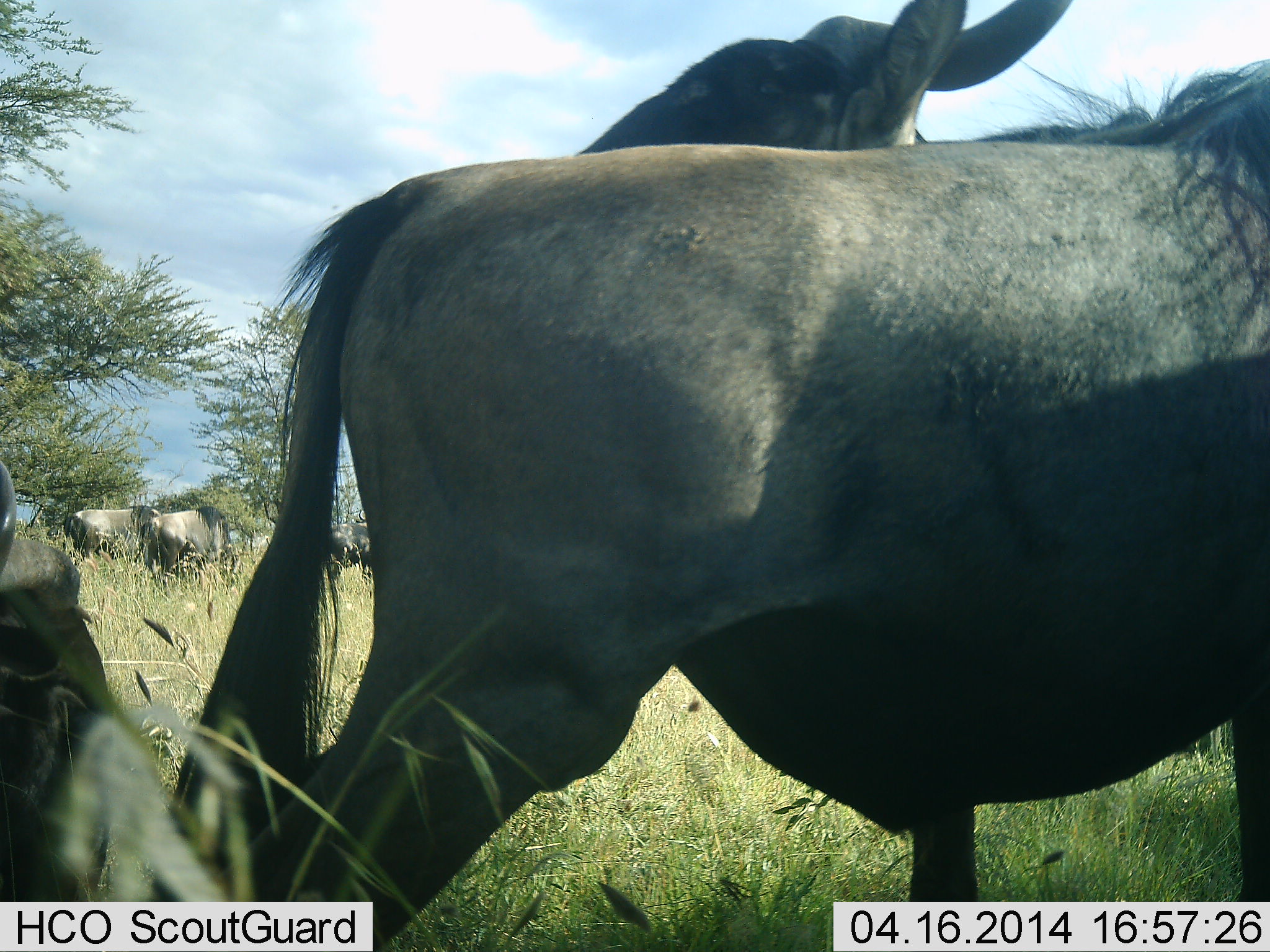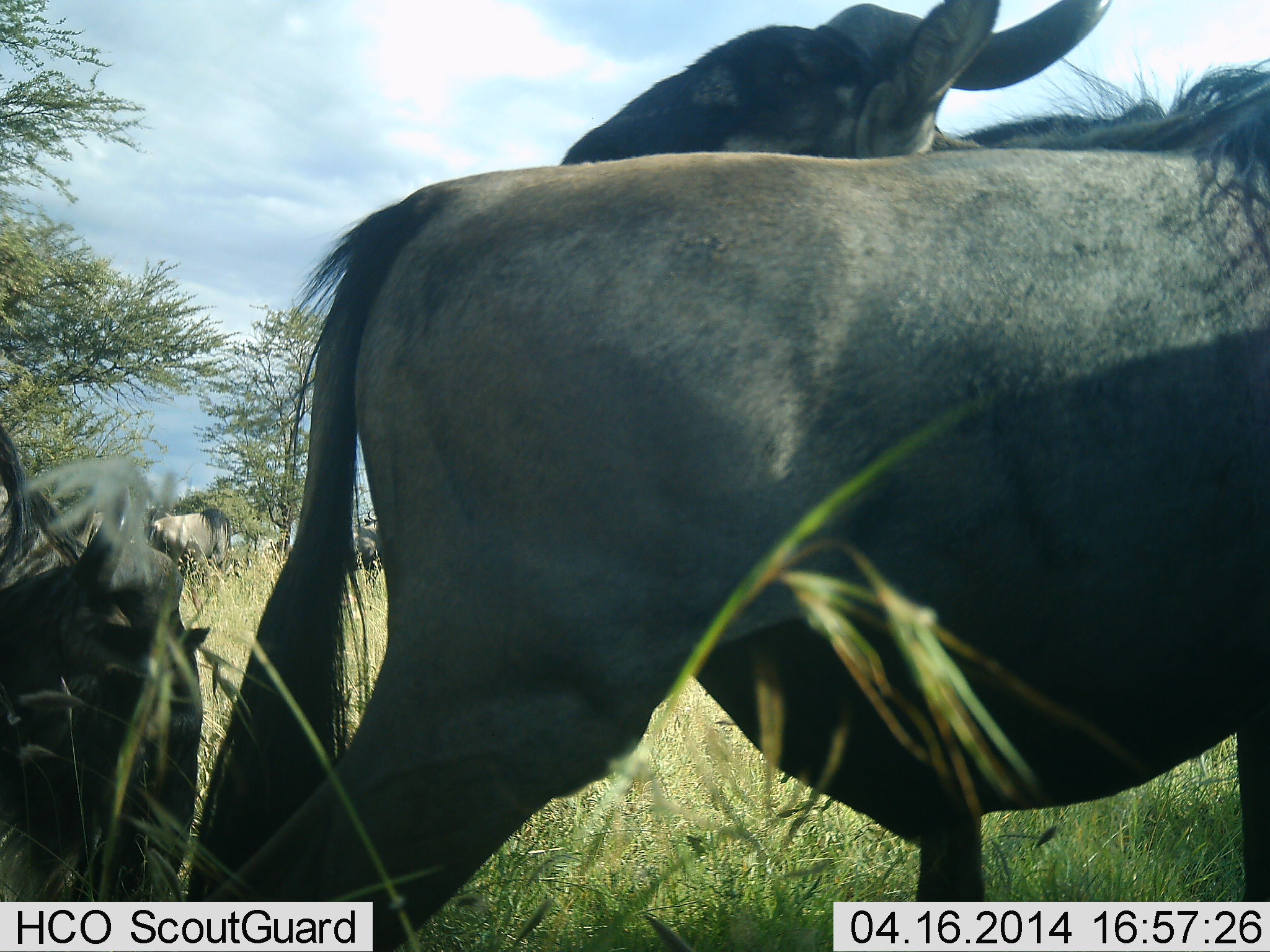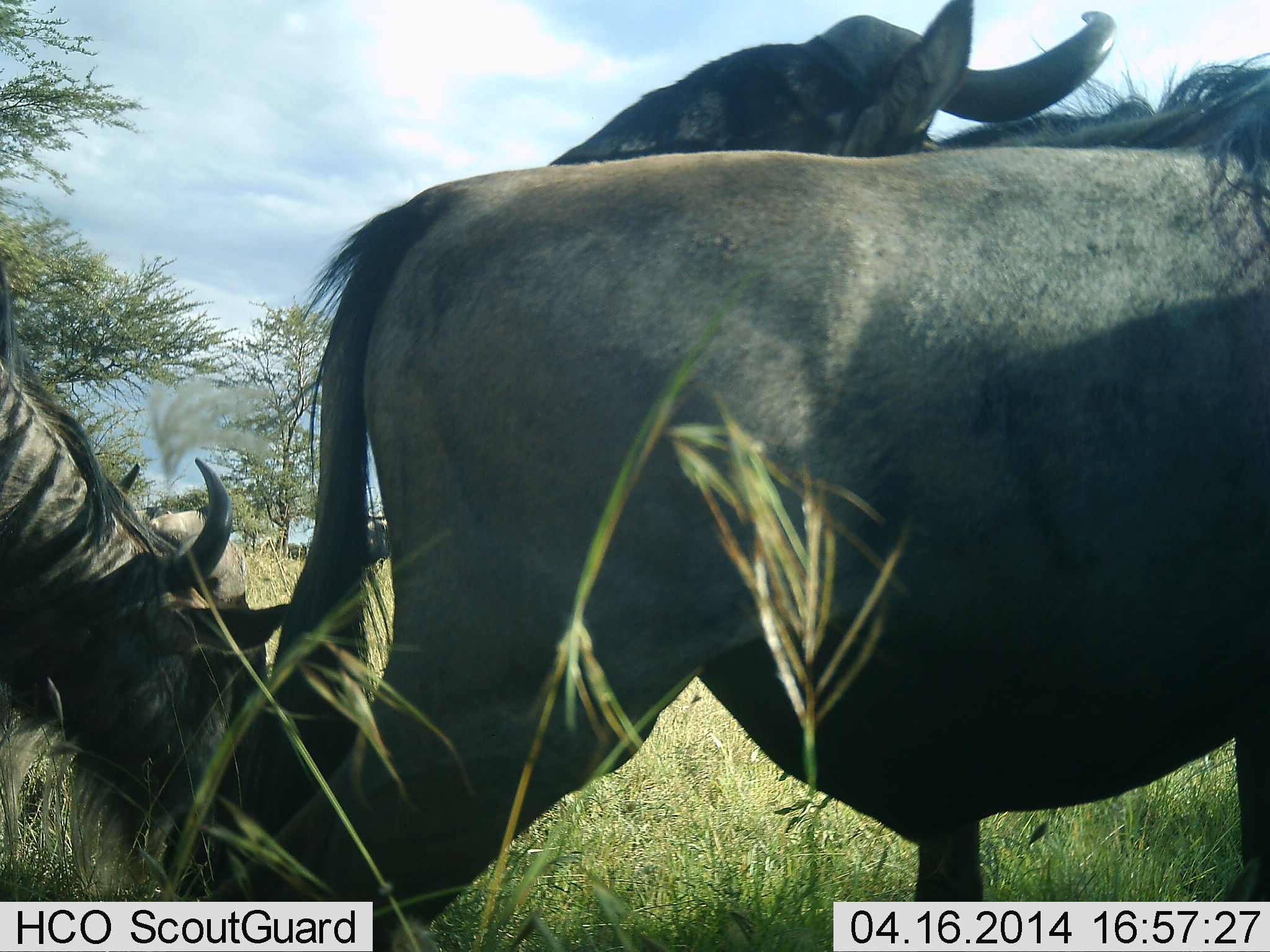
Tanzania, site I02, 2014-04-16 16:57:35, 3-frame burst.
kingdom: Animalia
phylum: Chordata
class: Mammalia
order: Artiodactyla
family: Bovidae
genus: Connochaetes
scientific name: Connochaetes taurinus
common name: blue wildebeest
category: wildebeest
Wildebeest (blue wildebeest) (Connochaetes taurinus), count 3. Behavior (volunteer vote fractions): standing 64%, resting 36%, moving 27%, interacting 55%. Young present (vote fraction): 0%. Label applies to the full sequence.